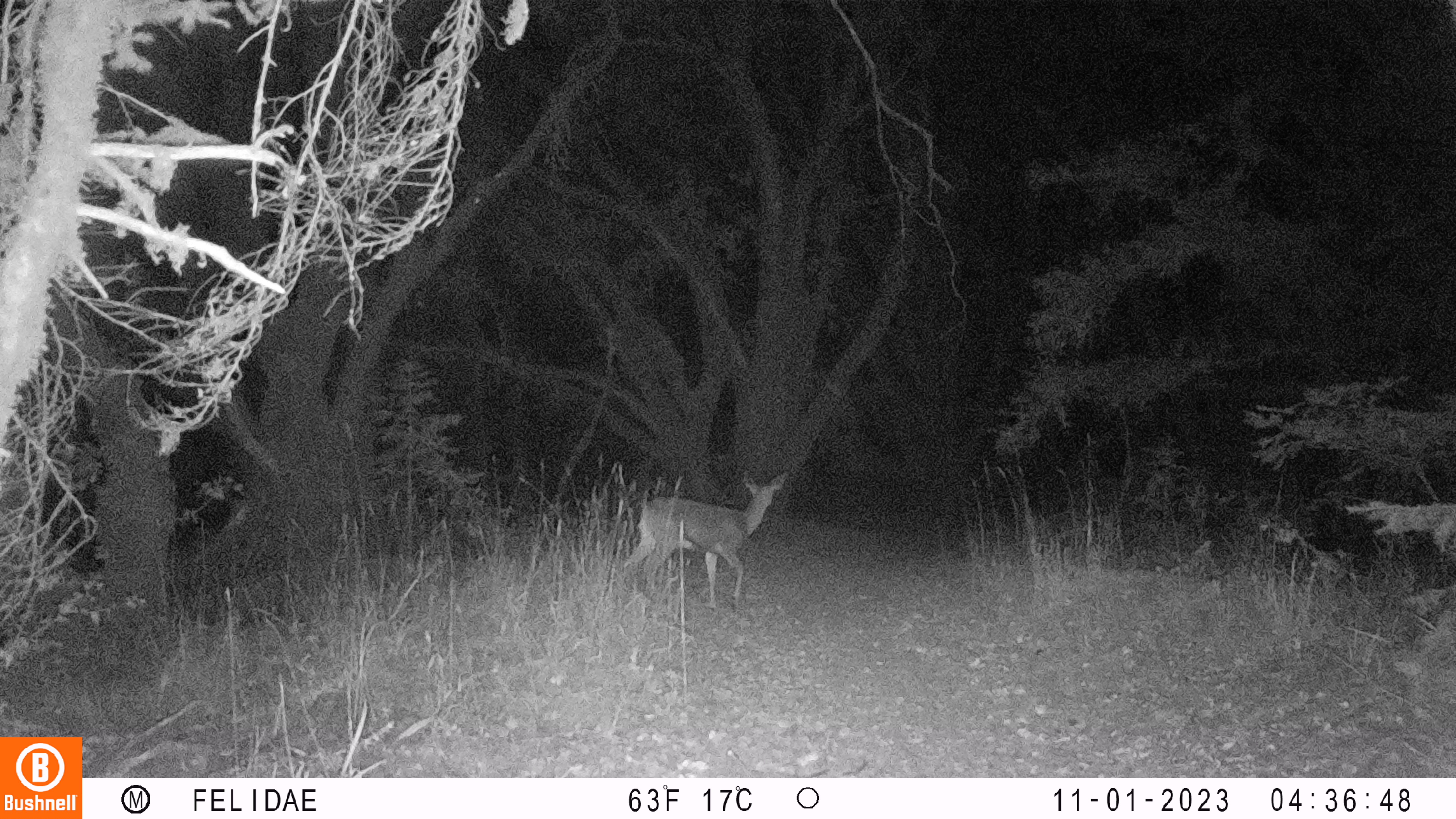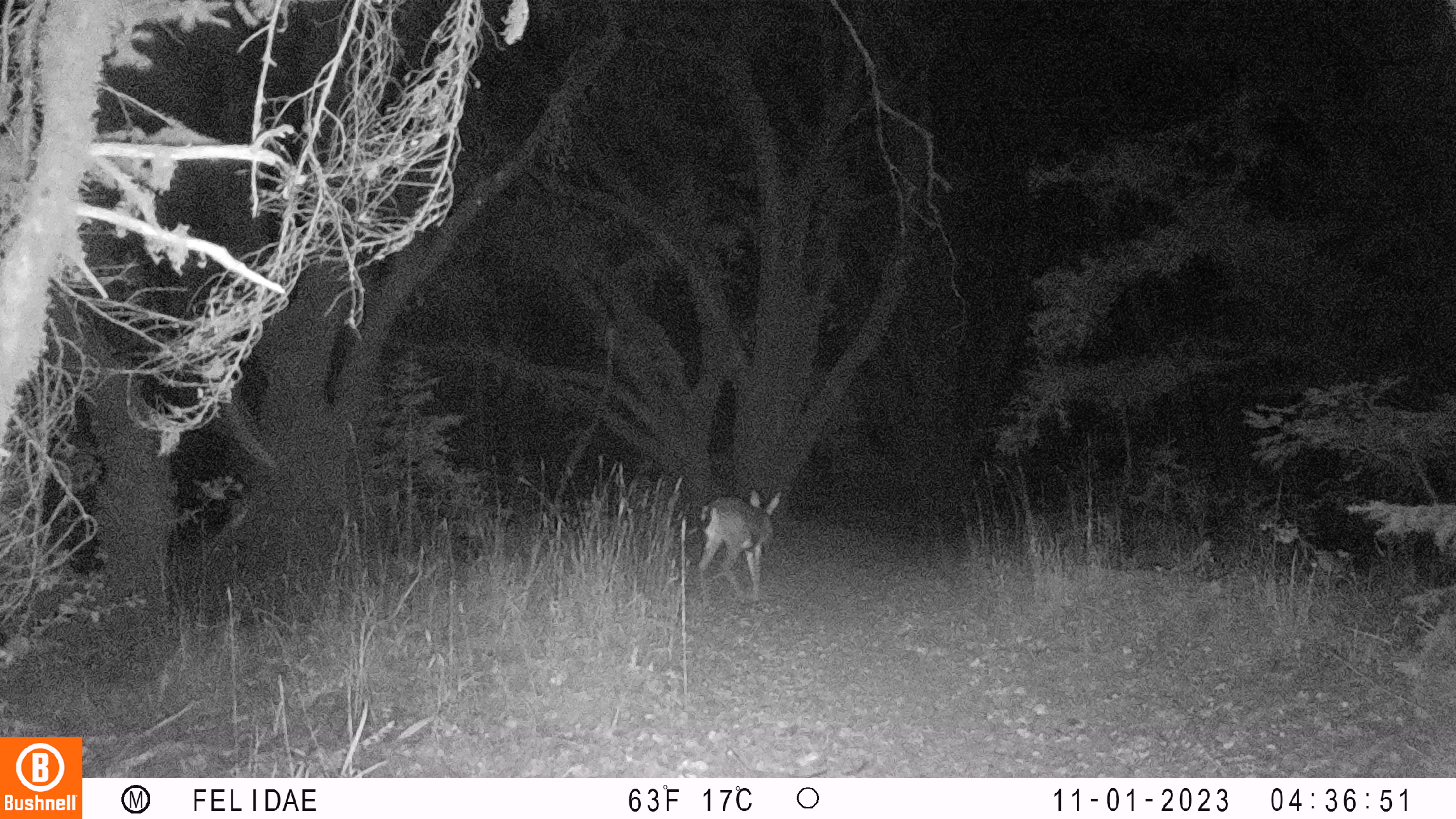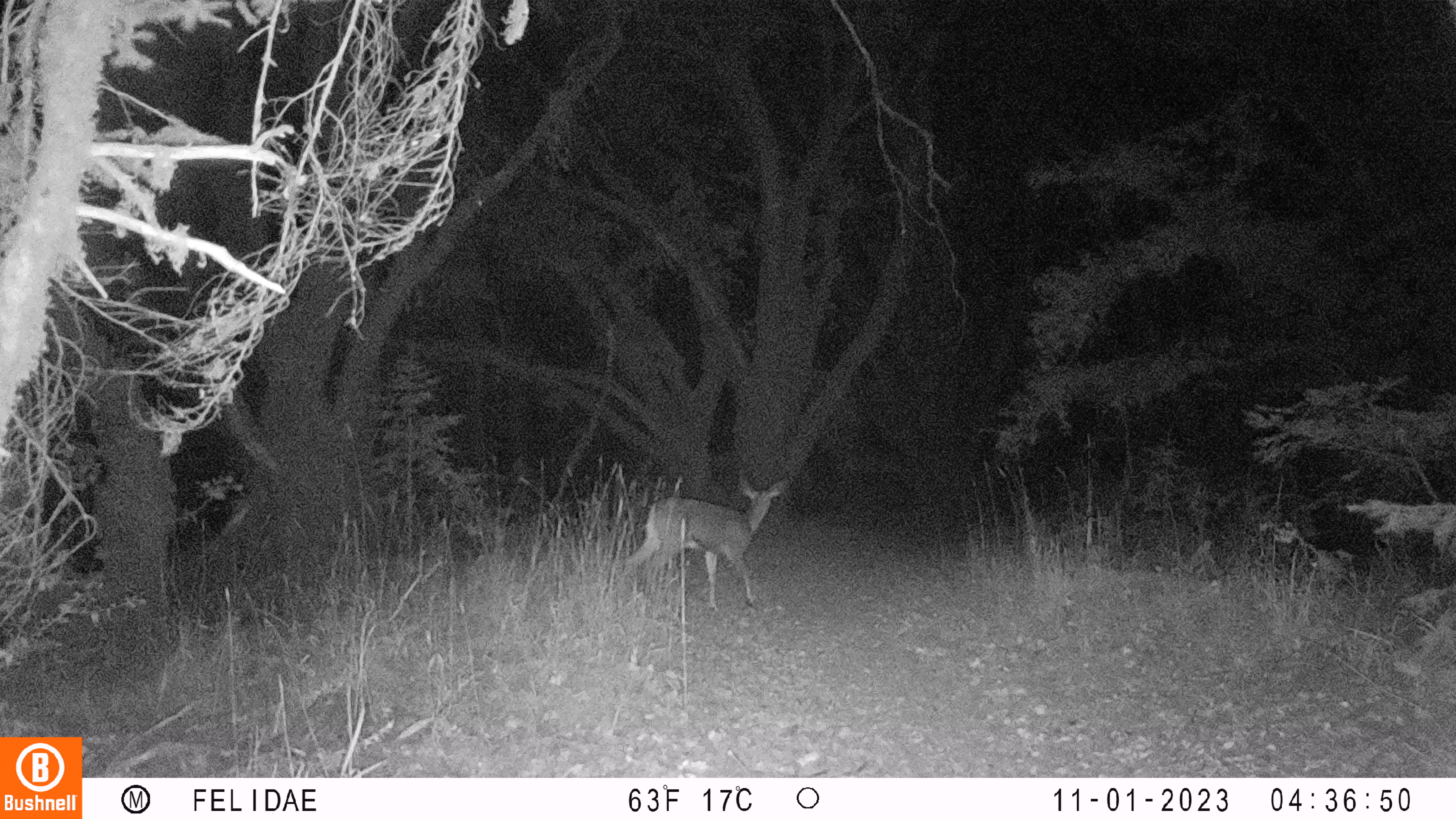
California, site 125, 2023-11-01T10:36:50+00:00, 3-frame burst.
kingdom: Animalia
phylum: Chordata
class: Mammalia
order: Artiodactyla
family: Cervidae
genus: Odocoileus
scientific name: Odocoileus hemionus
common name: mule deer